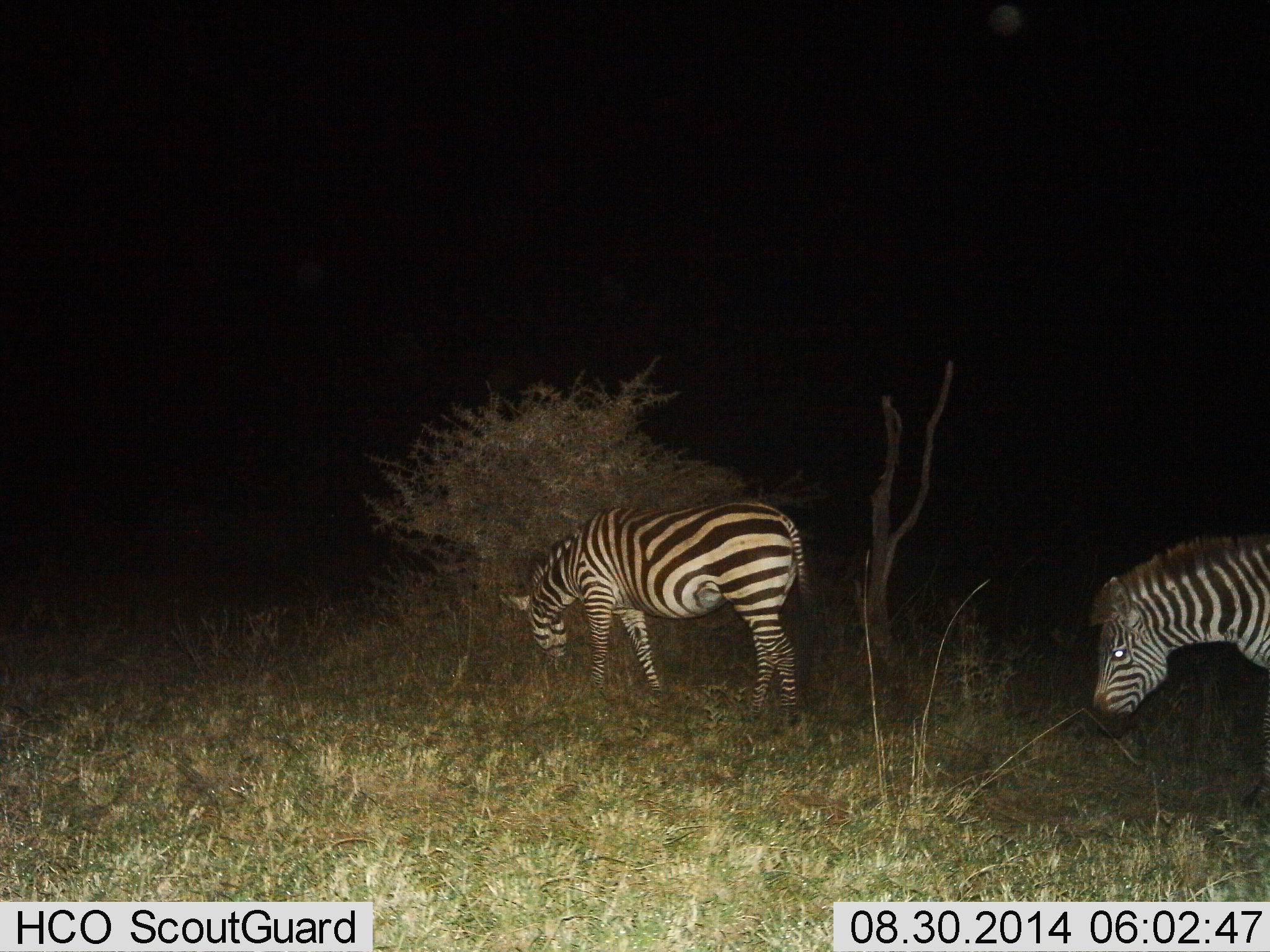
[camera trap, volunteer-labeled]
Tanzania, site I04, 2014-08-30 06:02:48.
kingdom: Animalia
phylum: Chordata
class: Mammalia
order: Perissodactyla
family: Equidae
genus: Equus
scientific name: Equus quagga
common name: plains zebra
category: zebra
Zebra (plains zebra) (Equus quagga), count 2. Behavior (volunteer vote fractions): standing 30%, resting 0%, moving 20%, interacting 0%. Young present (vote fraction): 0%. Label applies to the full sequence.